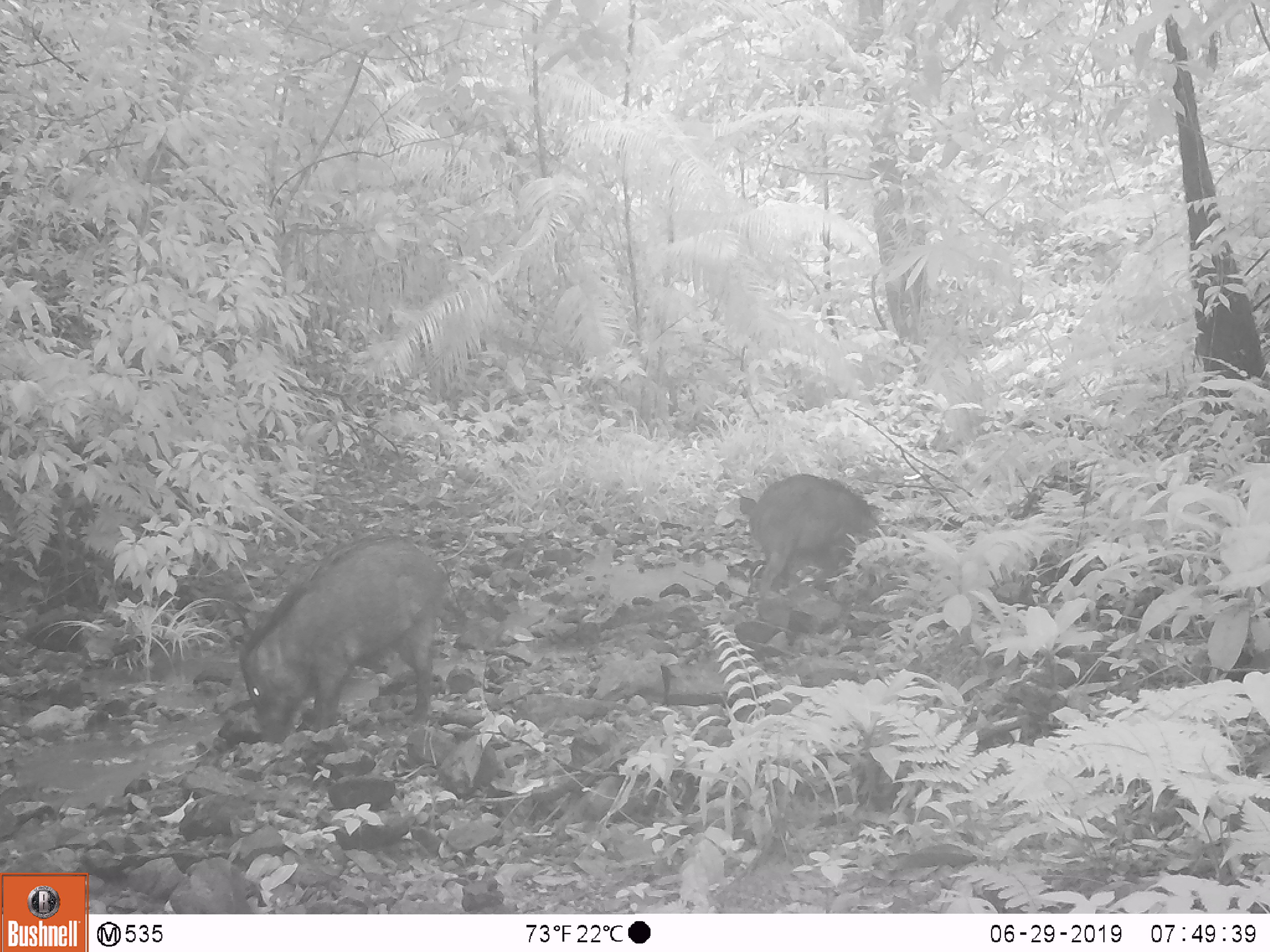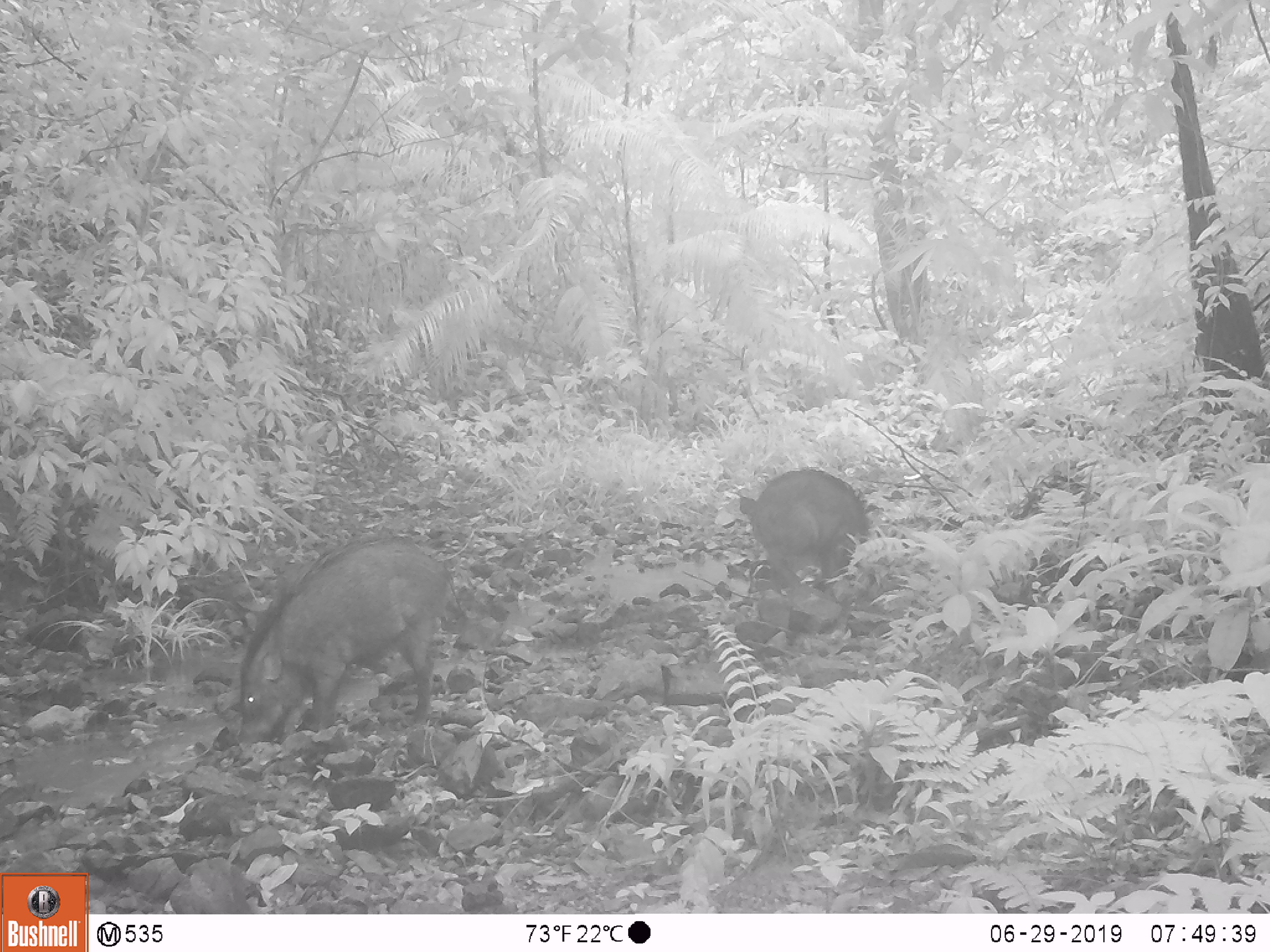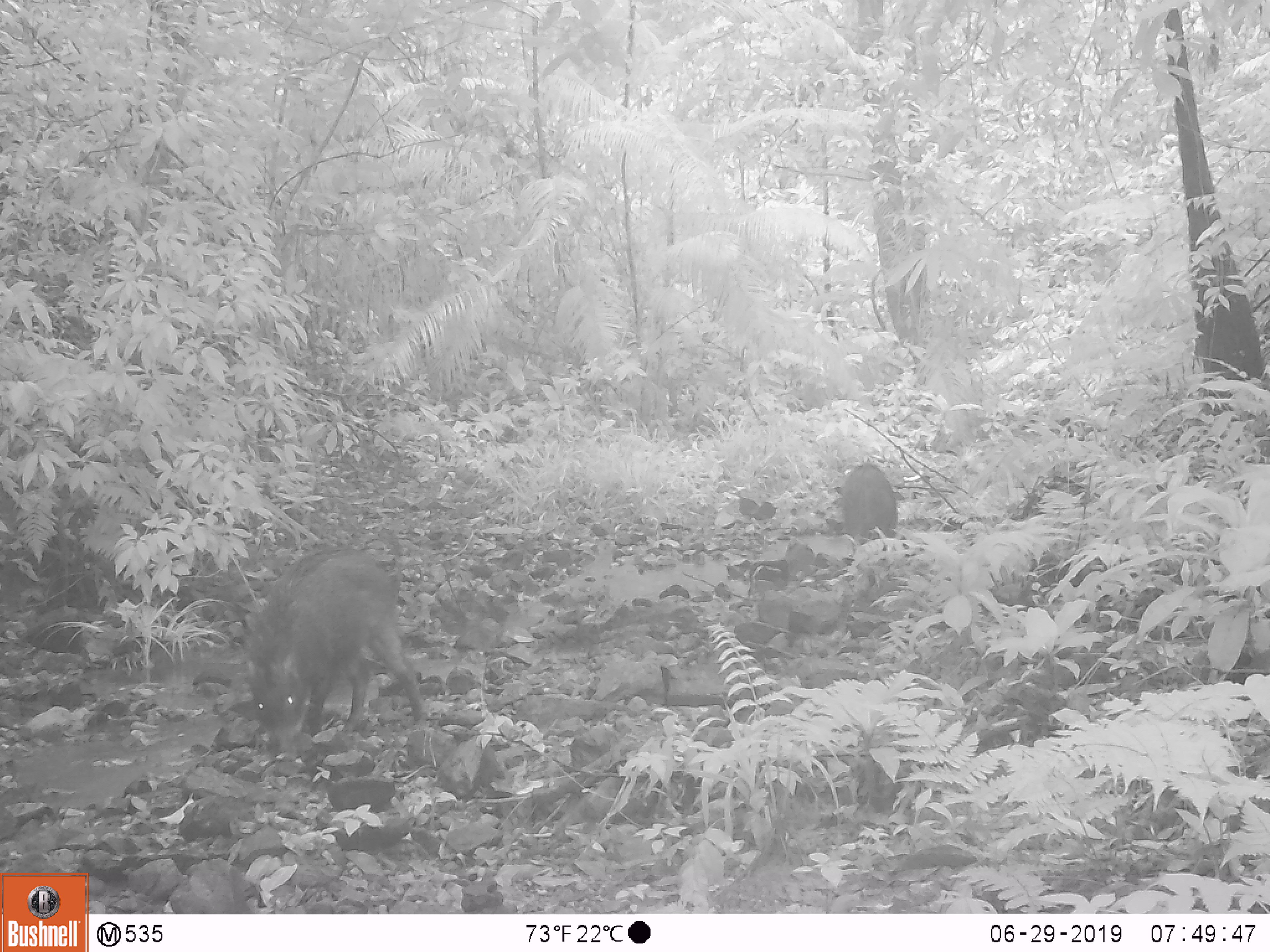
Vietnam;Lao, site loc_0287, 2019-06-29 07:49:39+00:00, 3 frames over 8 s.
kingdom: Animalia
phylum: Chordata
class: Mammalia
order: Artiodactyla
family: Suidae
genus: Sus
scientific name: Sus scrofa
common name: eurasian wild pig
Eurasian wild pig (Sus scrofa). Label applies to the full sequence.